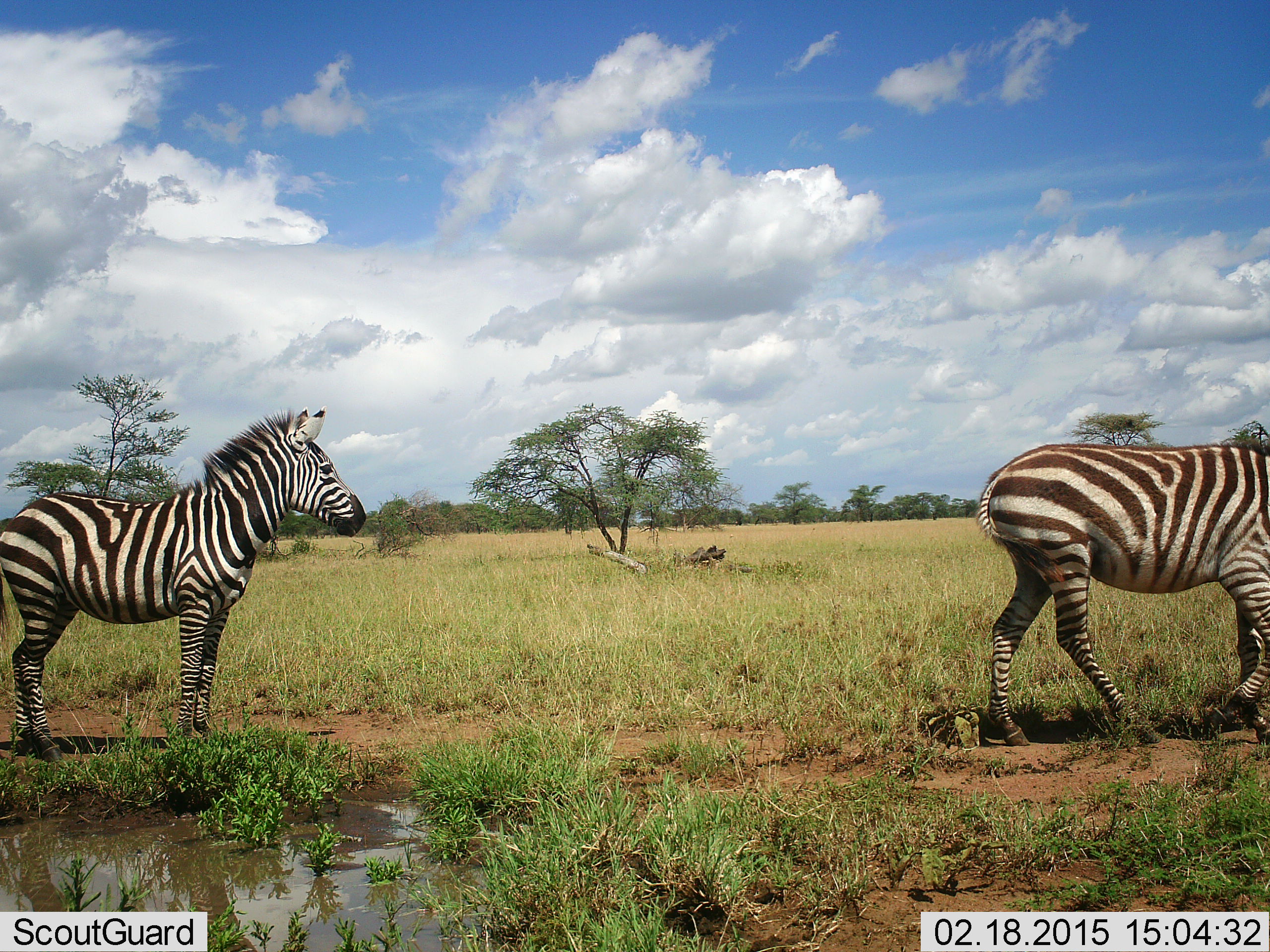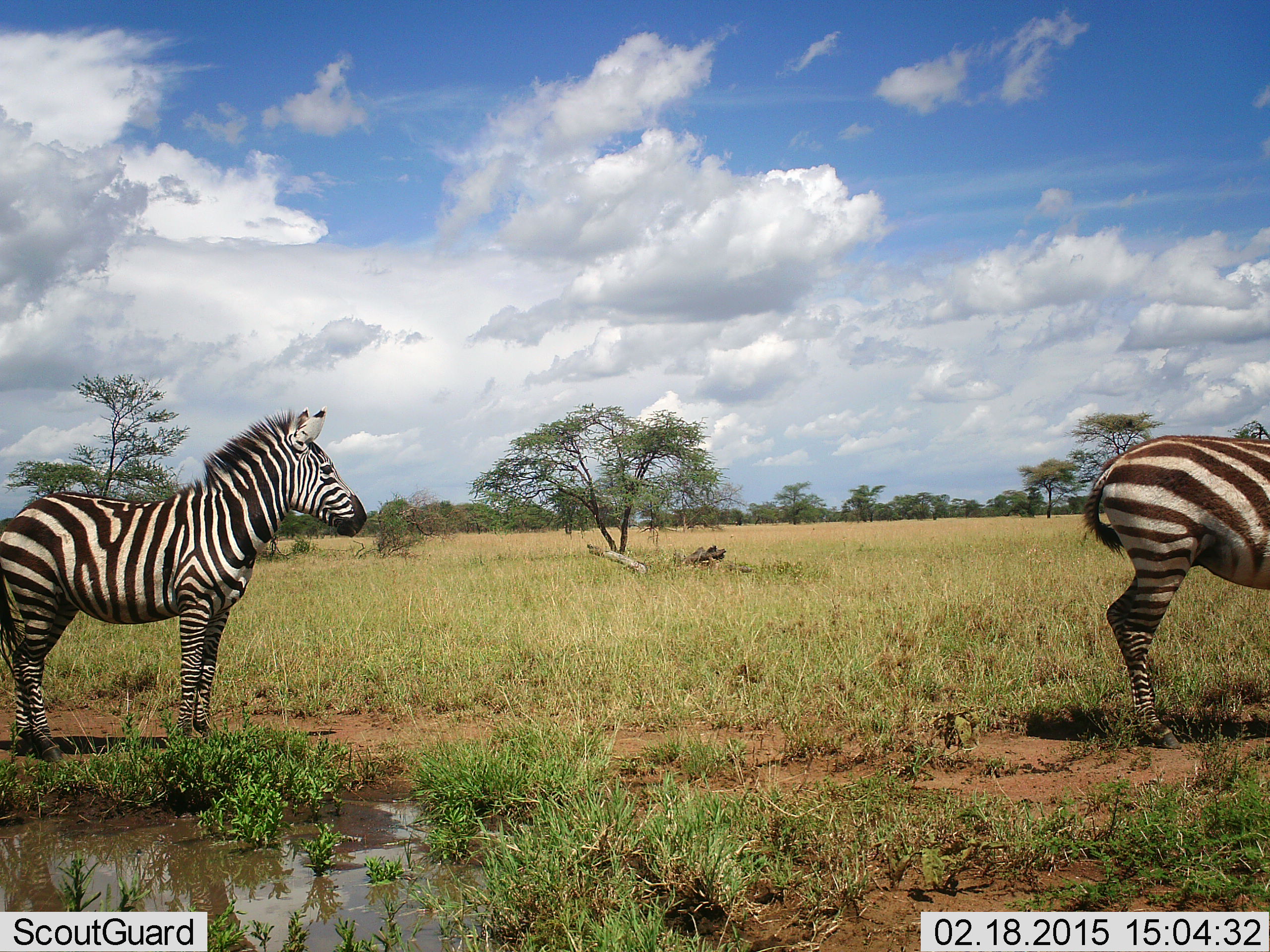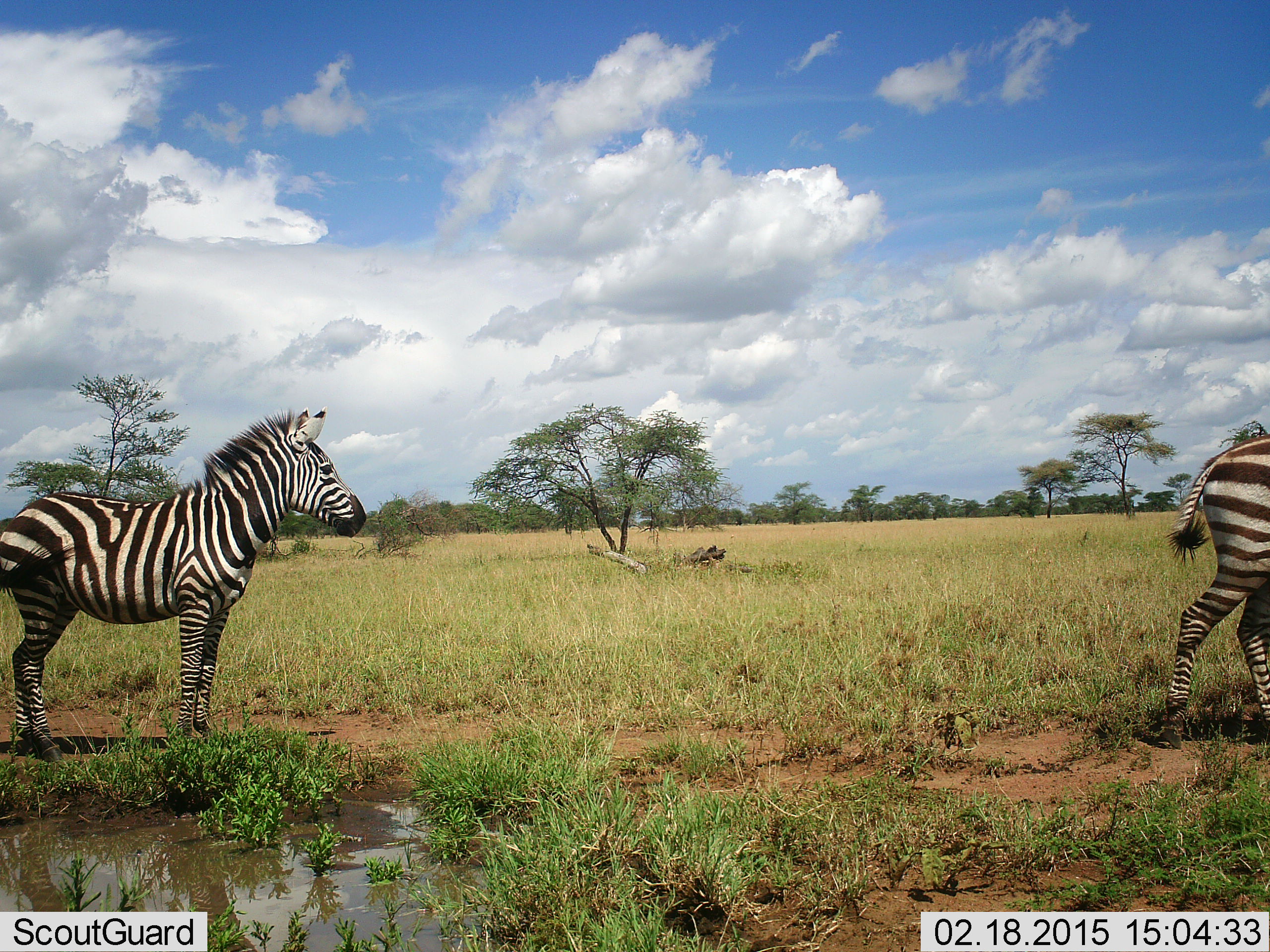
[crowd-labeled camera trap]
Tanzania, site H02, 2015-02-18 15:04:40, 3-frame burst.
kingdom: Animalia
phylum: Chordata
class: Mammalia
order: Perissodactyla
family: Equidae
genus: Equus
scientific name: Equus quagga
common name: plains zebra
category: zebra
Zebra (plains zebra) (Equus quagga), count 2. Behavior (volunteer vote fractions): standing 67%, resting 0%, moving 44%, interacting 0%. Young present (vote fraction): 0%. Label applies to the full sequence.